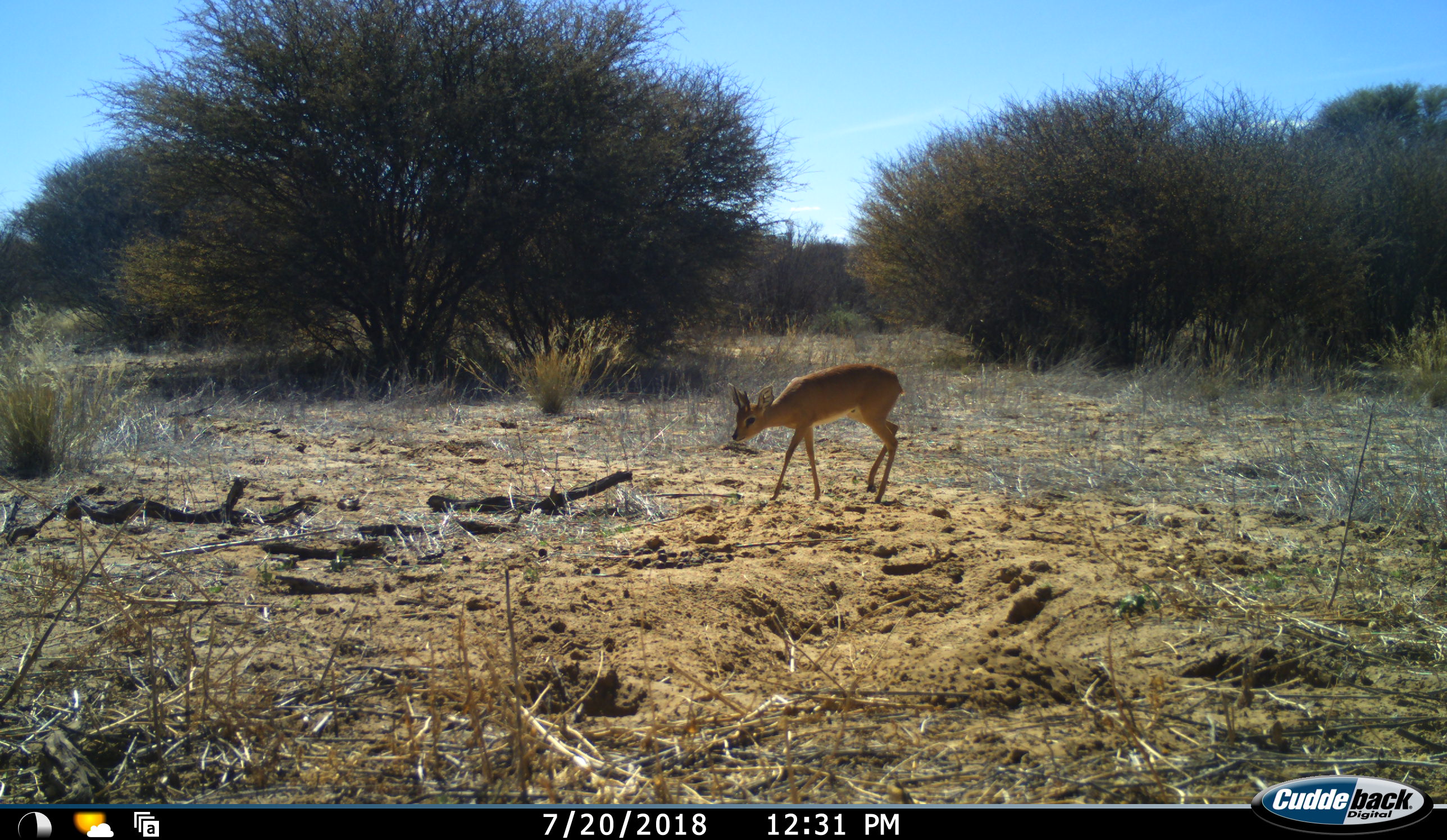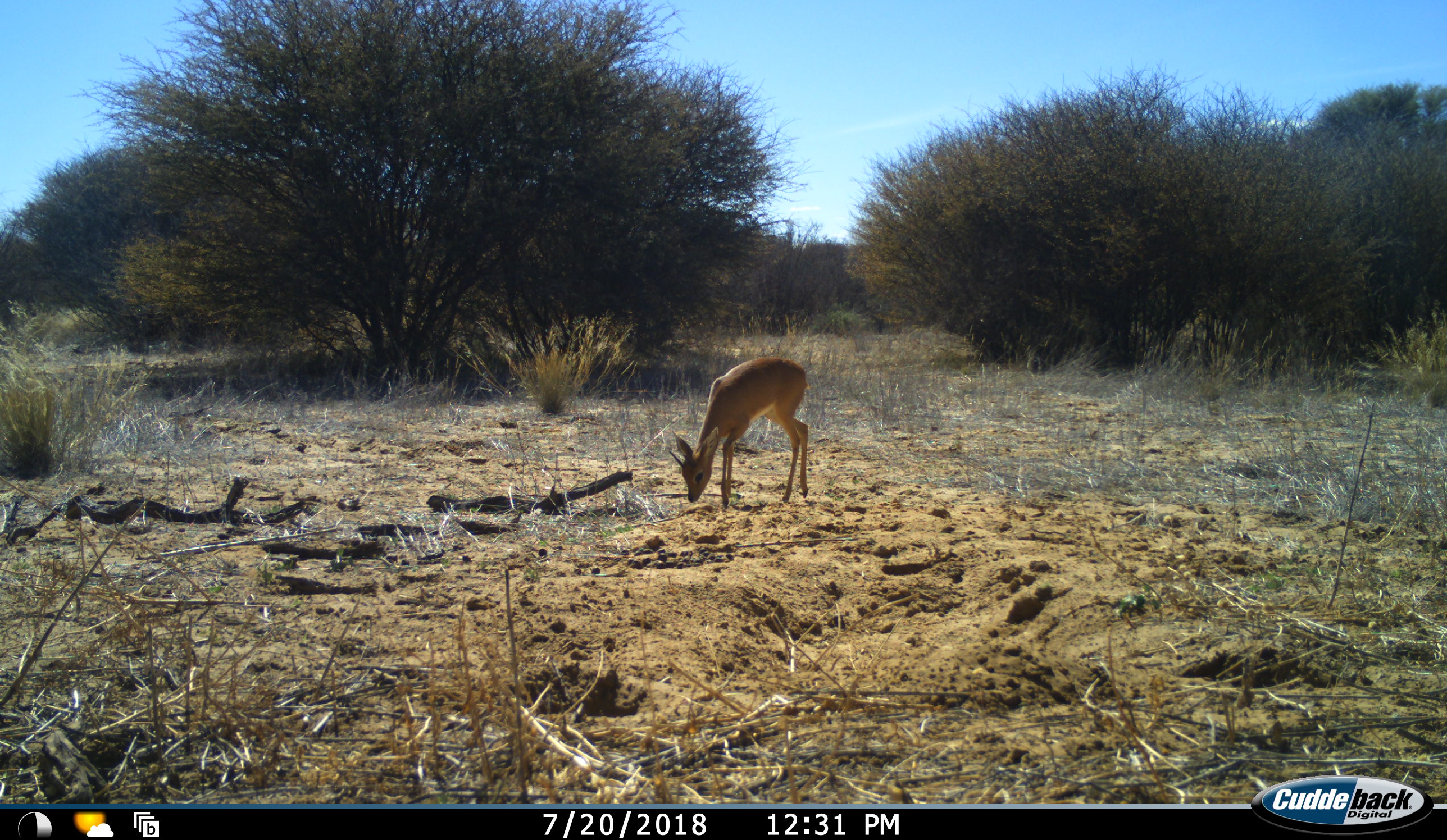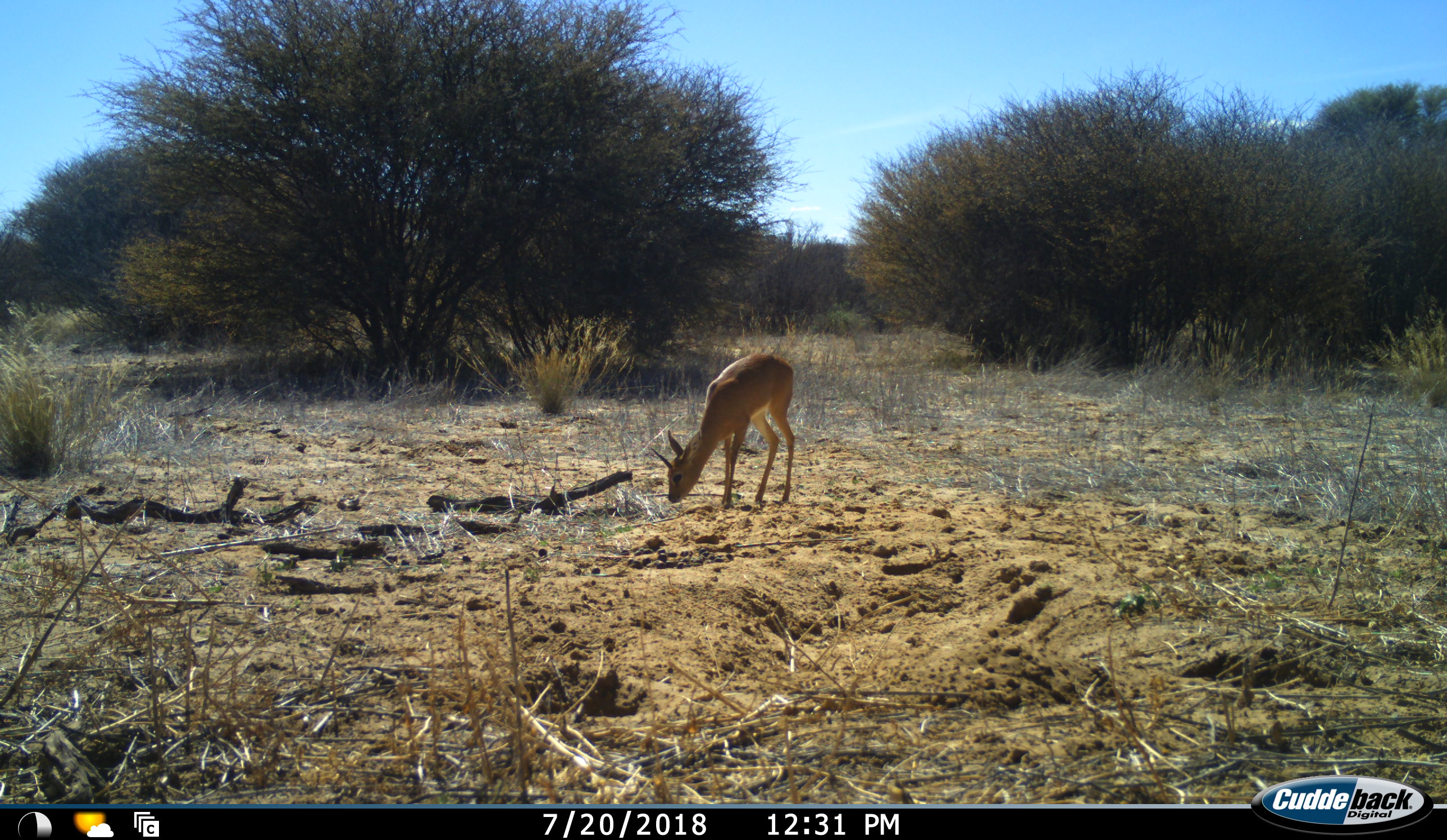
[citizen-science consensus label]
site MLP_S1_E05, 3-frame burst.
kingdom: Animalia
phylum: Chordata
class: Mammalia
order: Artiodactyla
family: Bovidae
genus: Raphicerus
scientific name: Raphicerus campestris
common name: steenbok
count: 1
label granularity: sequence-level